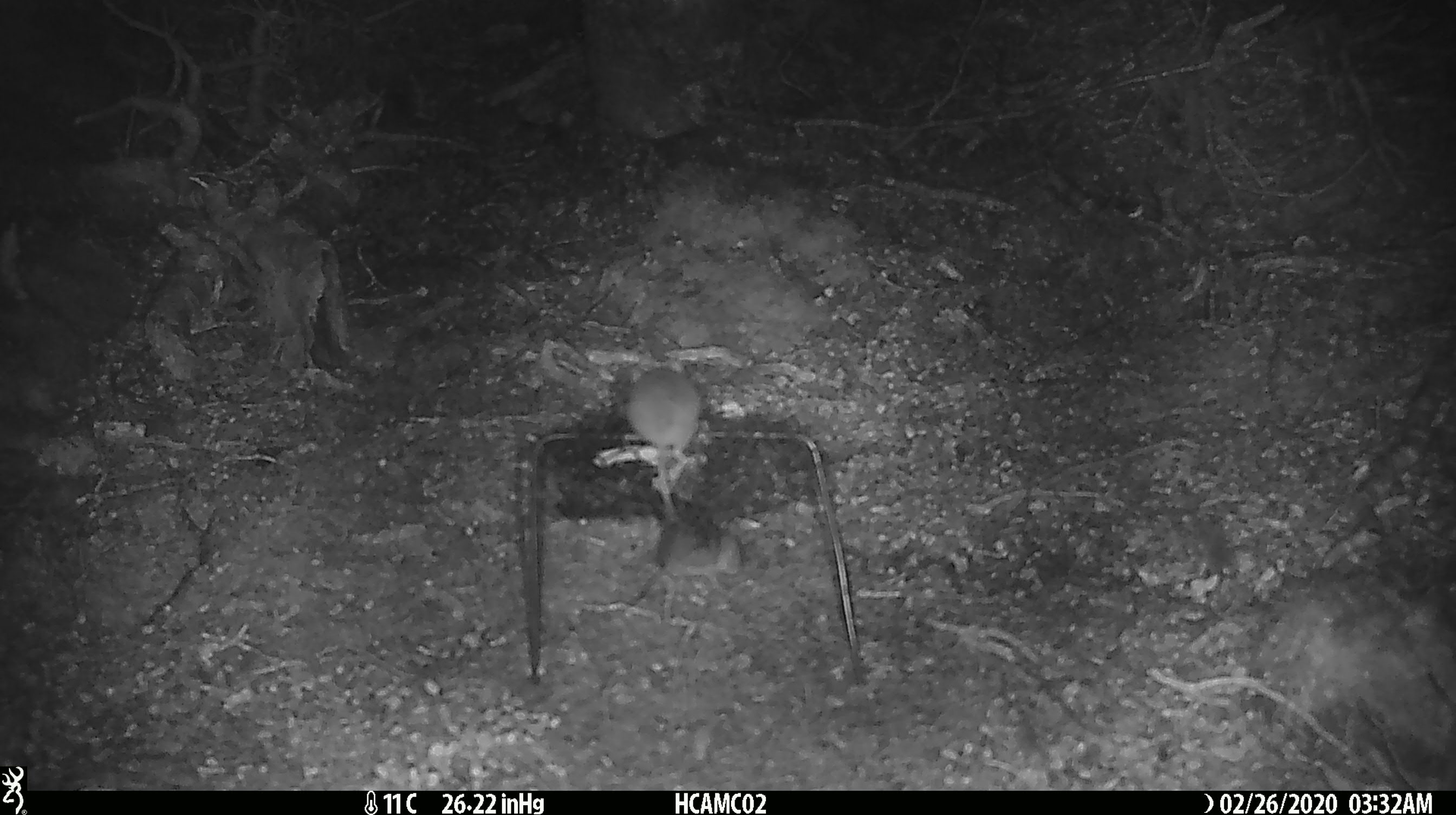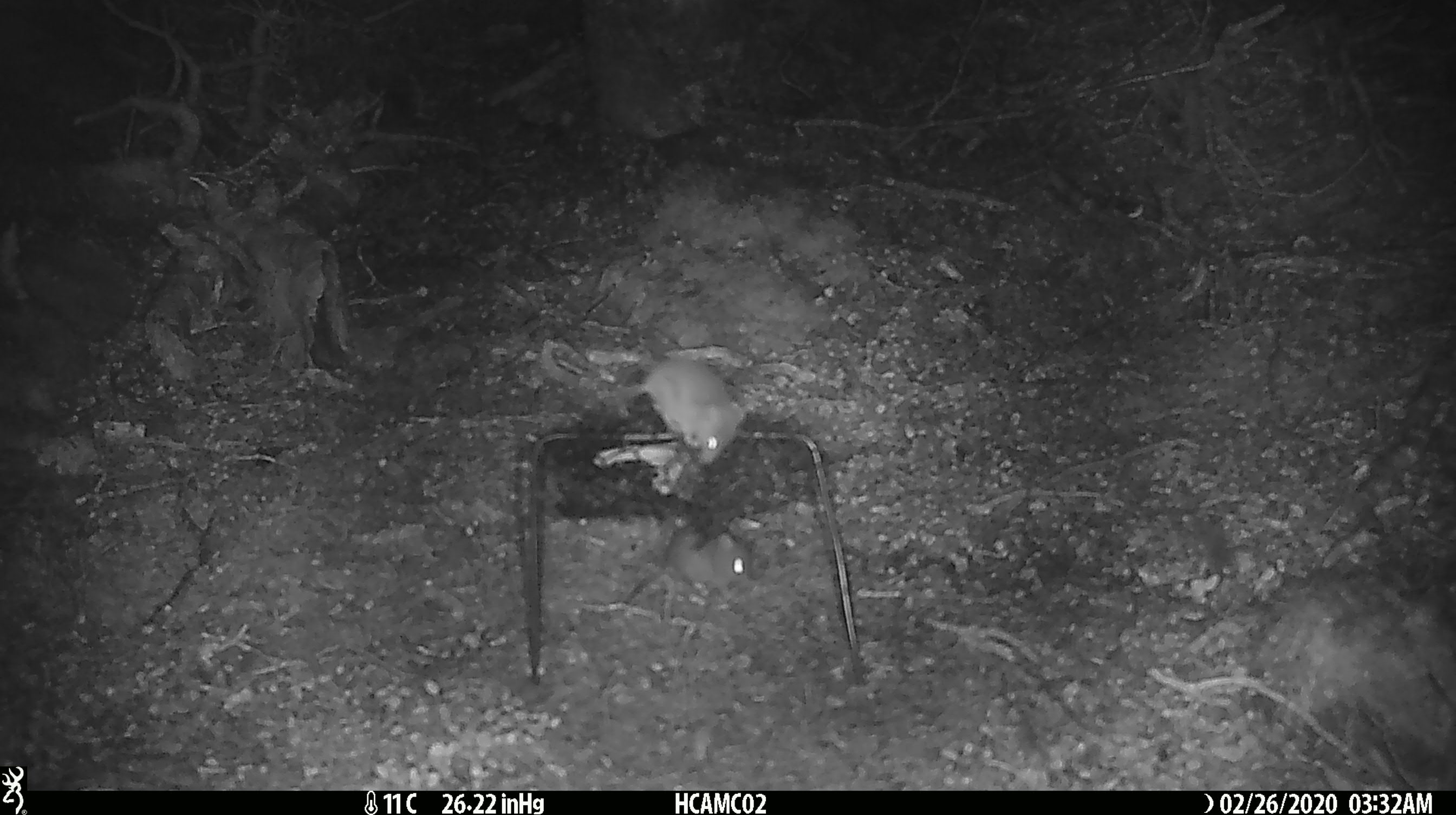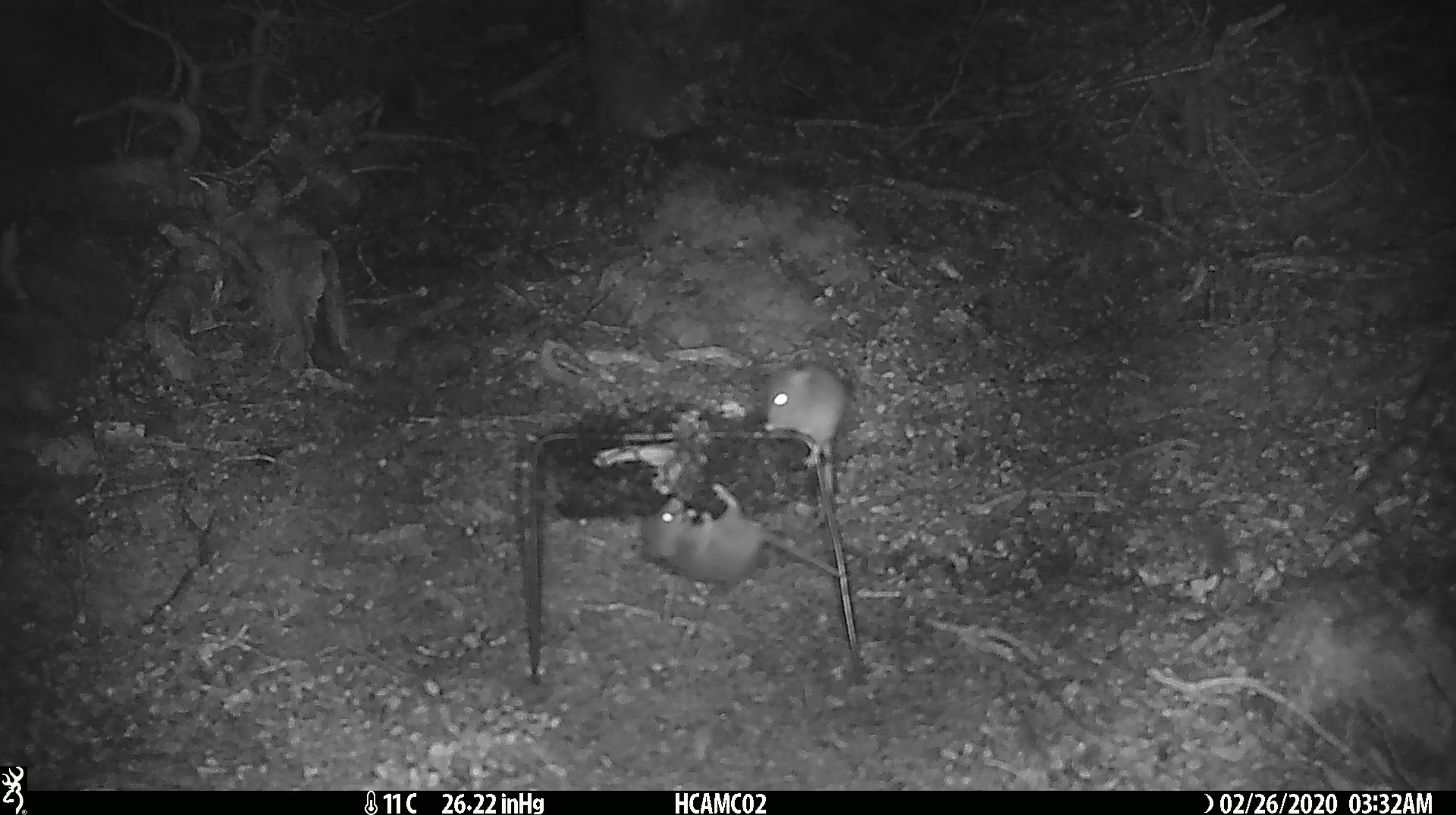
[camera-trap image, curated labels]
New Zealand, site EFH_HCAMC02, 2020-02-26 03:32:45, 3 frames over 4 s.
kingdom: Animalia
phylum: Chordata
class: Mammalia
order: Rodentia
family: Muridae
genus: Mus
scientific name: Mus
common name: mouse